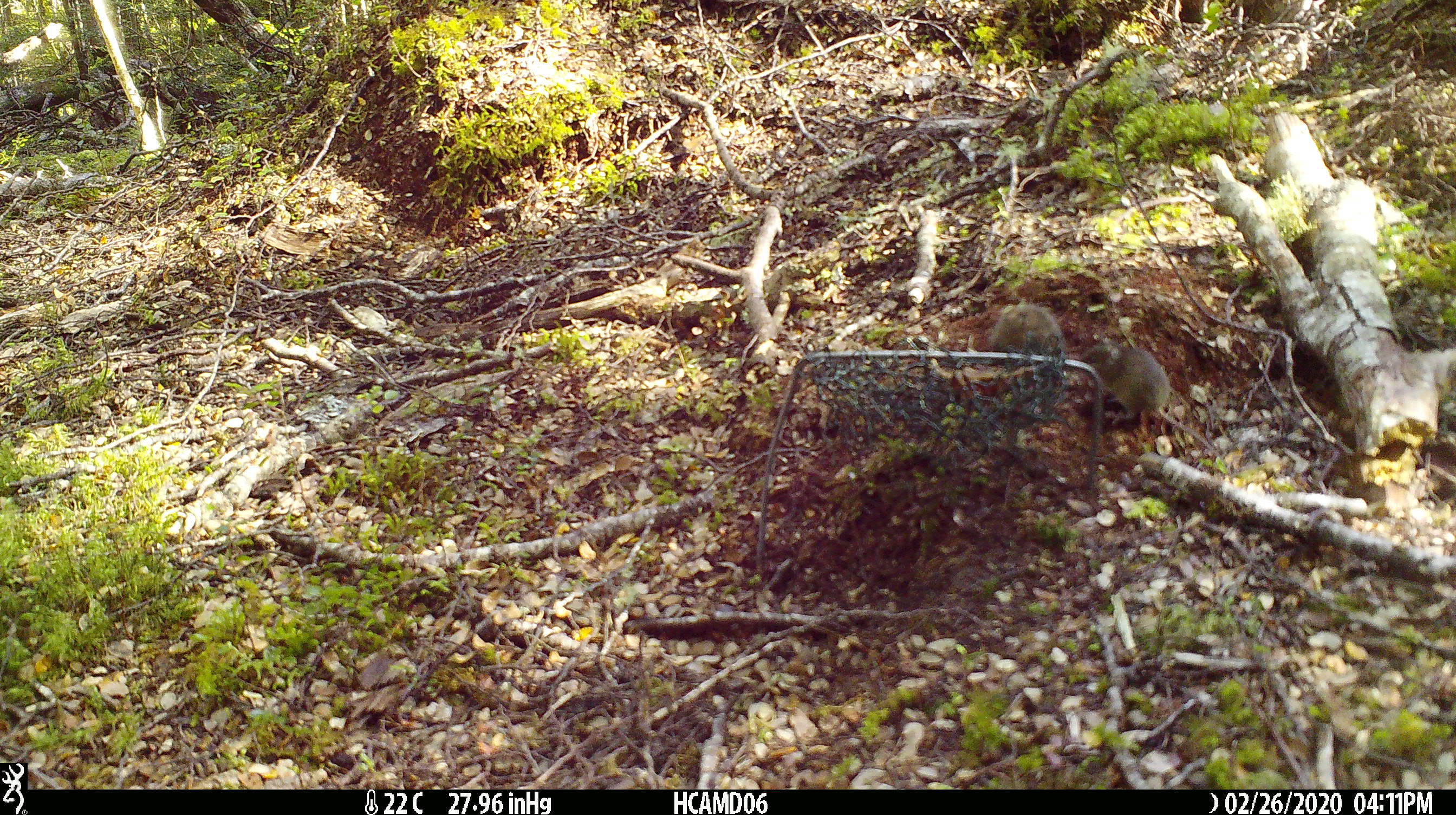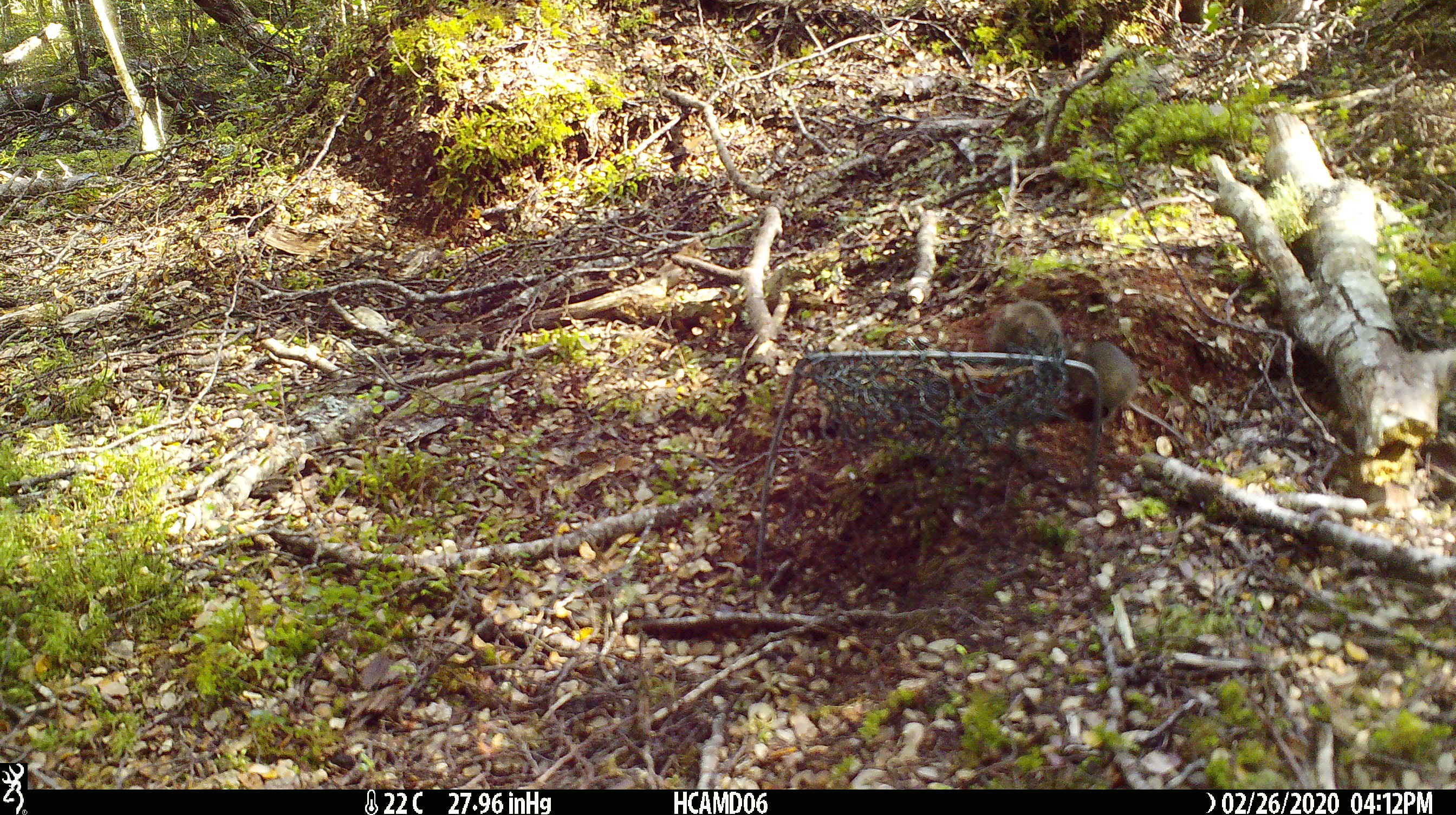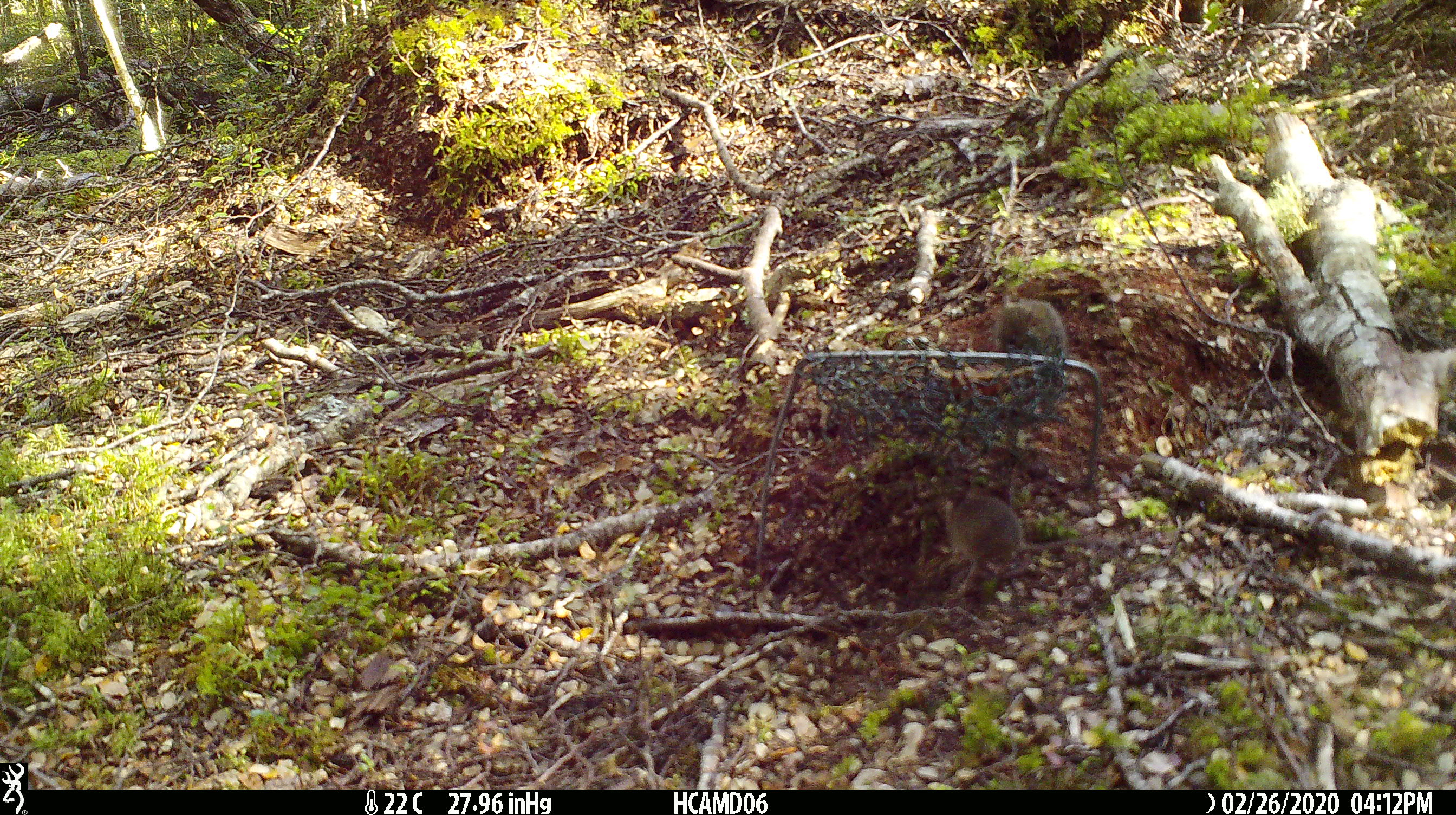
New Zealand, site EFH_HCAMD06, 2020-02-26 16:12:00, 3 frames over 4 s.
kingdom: Animalia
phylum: Chordata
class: Mammalia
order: Rodentia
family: Muridae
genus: Mus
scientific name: Mus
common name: mouse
Mouse (Mus).